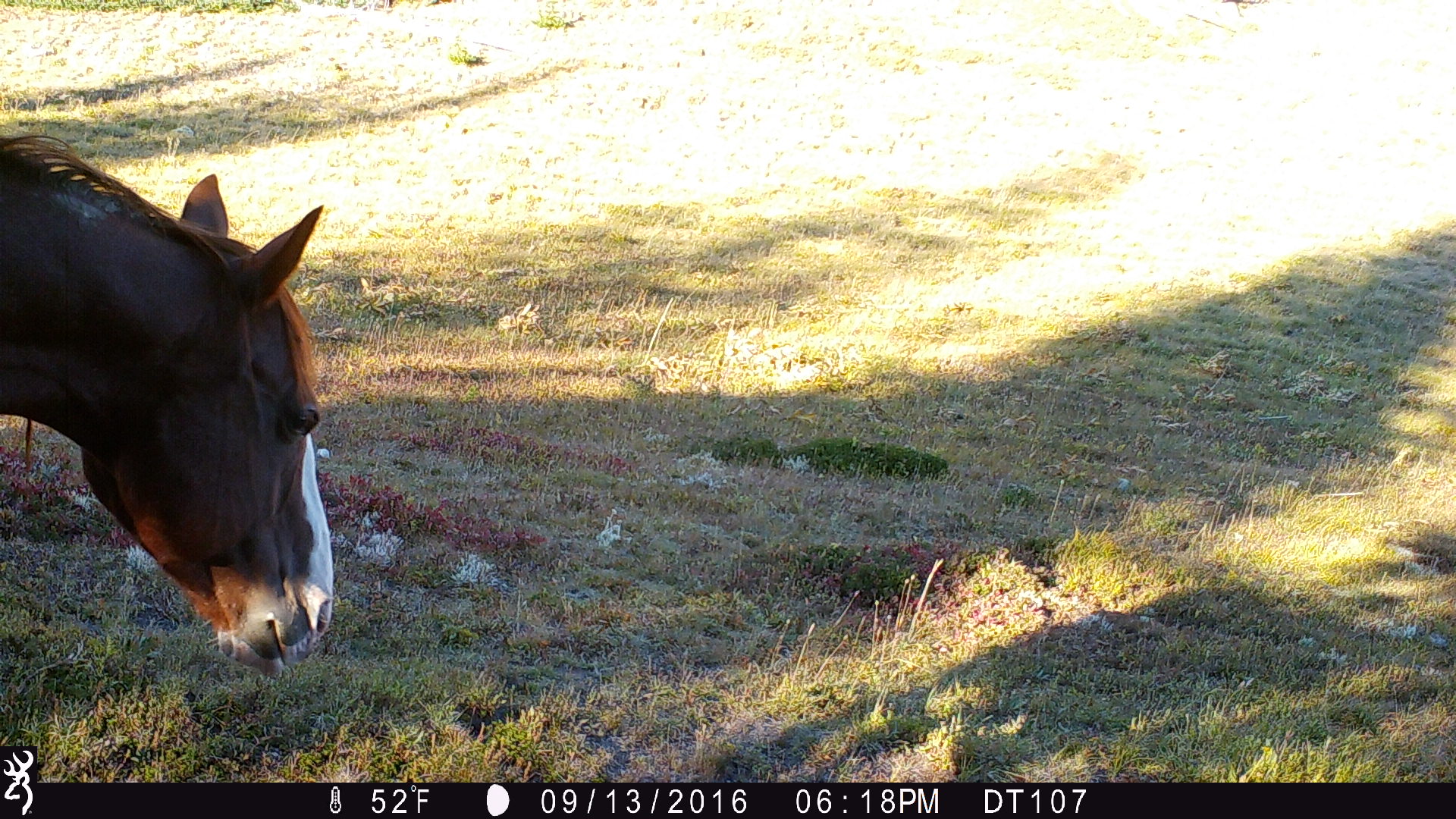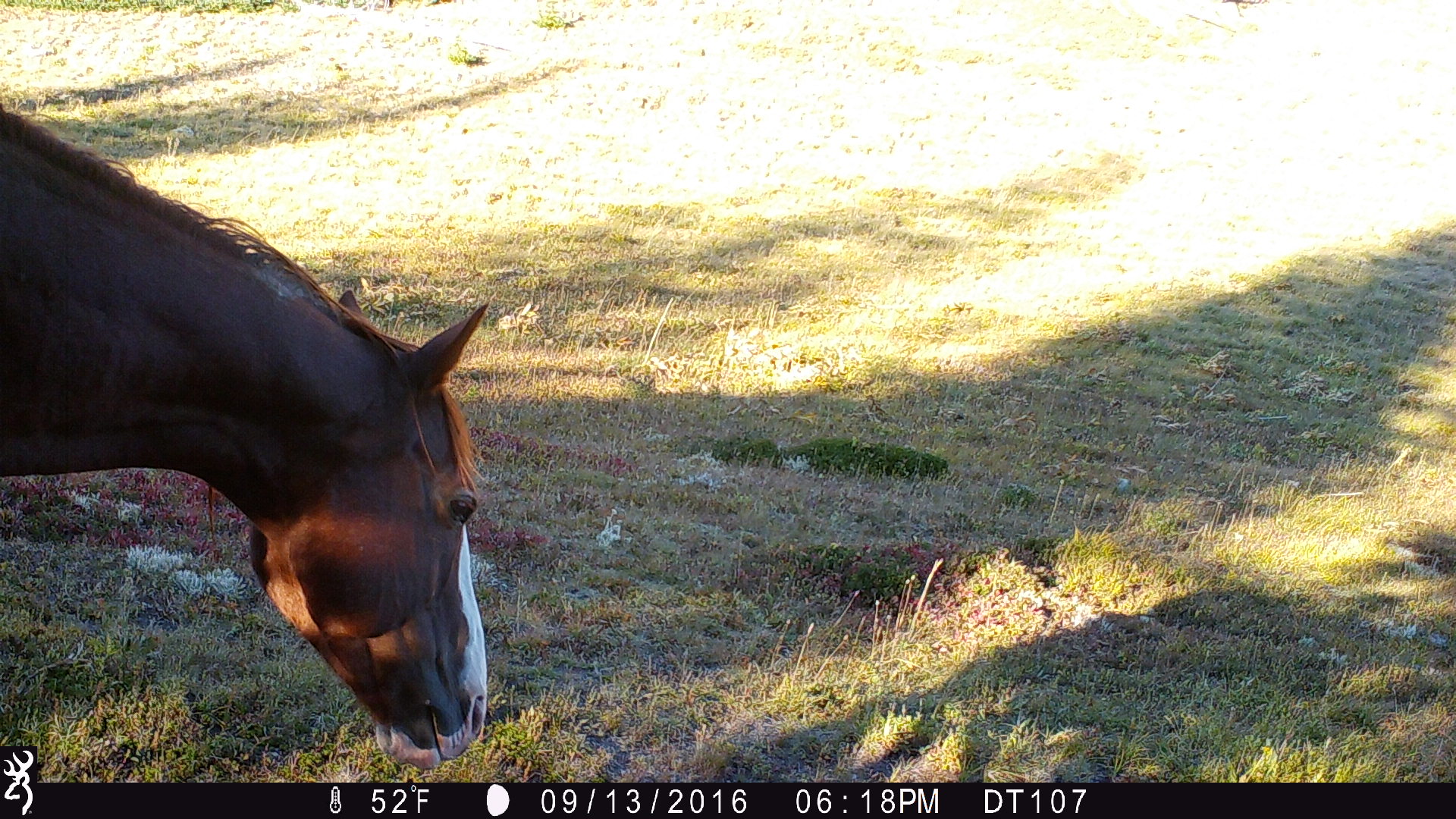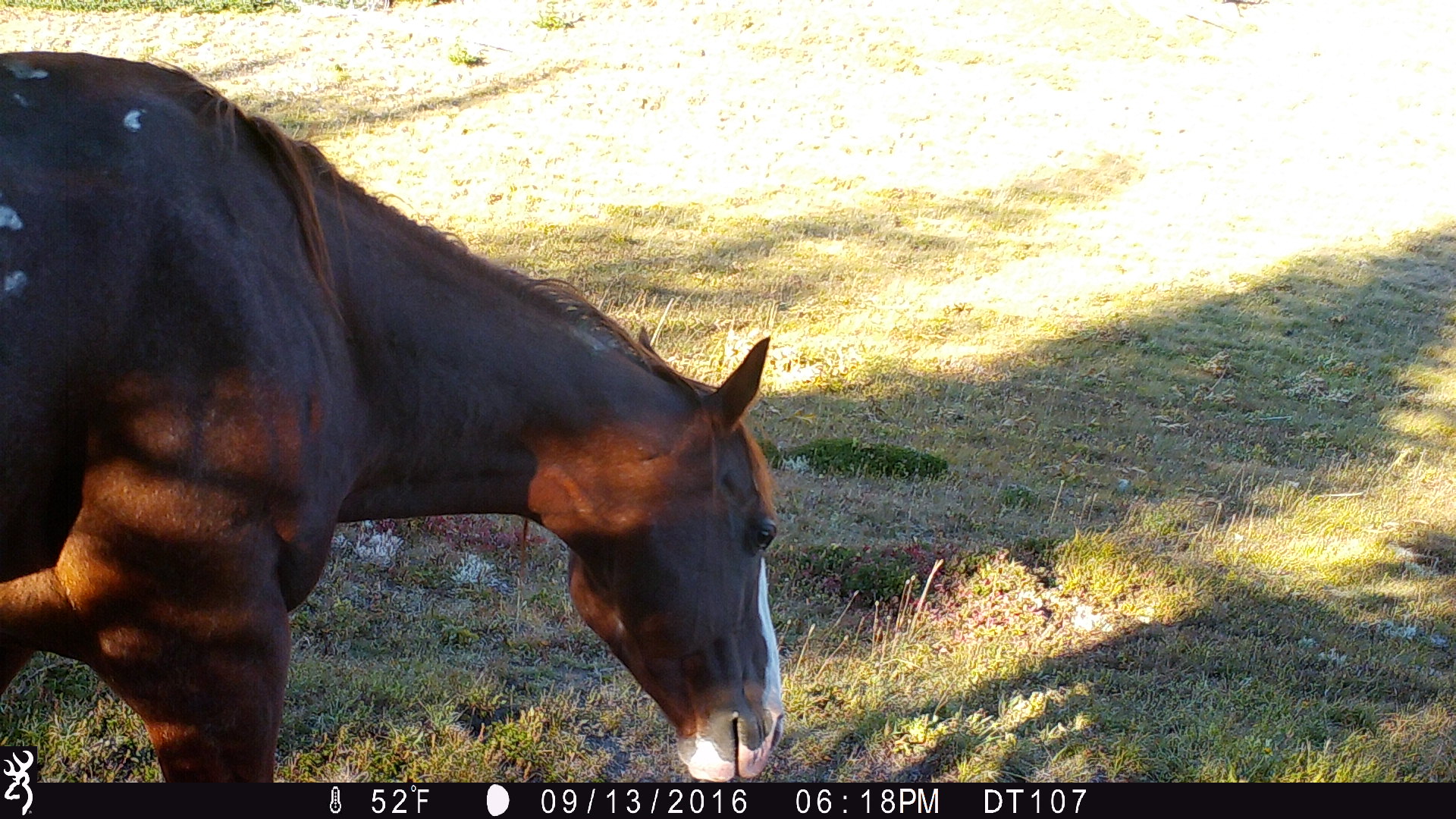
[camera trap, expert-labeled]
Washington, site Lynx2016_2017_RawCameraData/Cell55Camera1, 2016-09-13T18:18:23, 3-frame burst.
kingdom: Animalia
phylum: Chordata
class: Mammalia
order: Perissodactyla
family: Equidae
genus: Equus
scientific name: Equus caballus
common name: domestic horse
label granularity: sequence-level